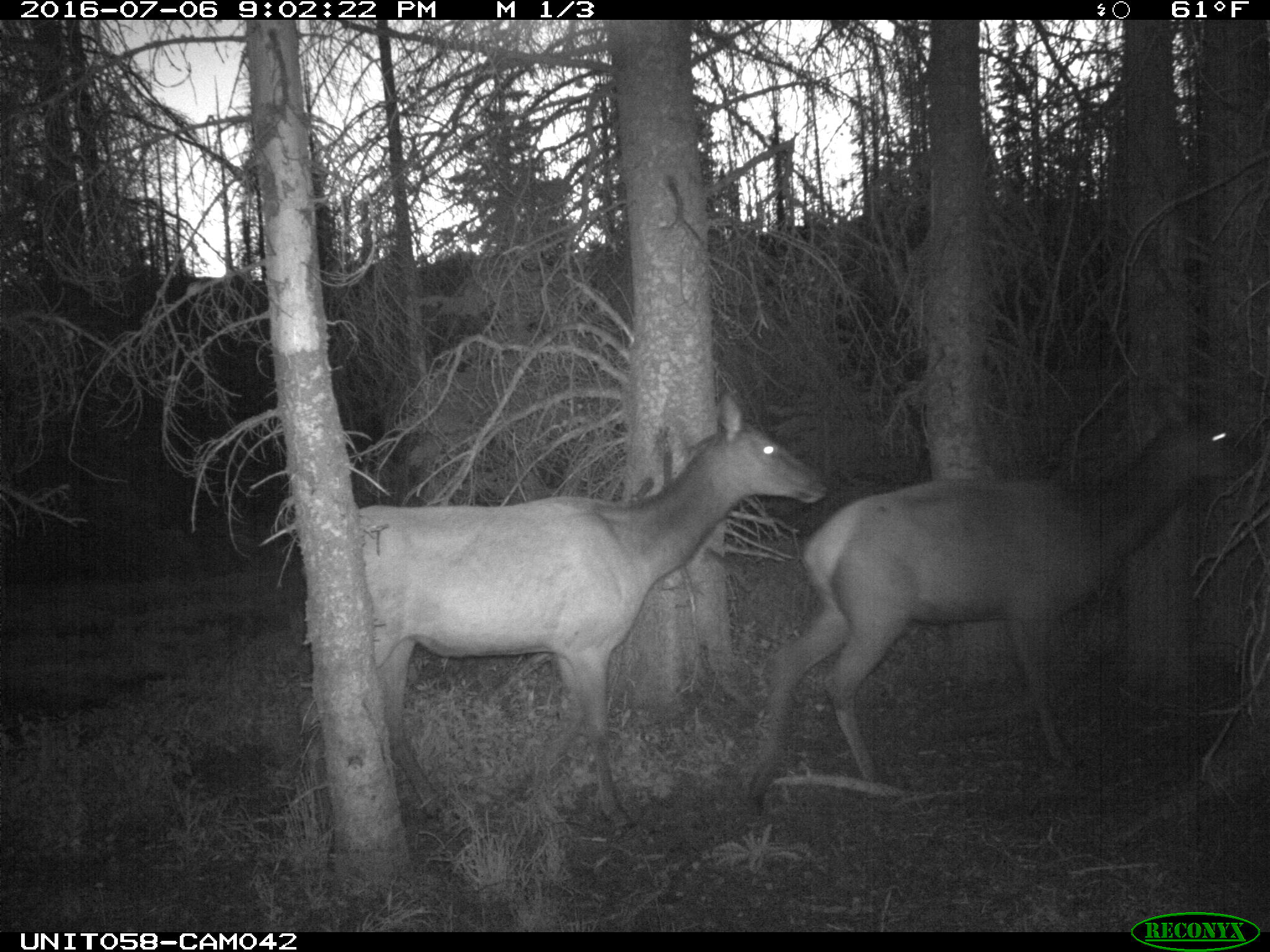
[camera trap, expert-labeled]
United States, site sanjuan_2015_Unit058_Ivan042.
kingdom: Animalia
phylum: Chordata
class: Mammalia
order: Artiodactyla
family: Cervidae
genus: Cervus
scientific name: Cervus elaphus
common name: red deer